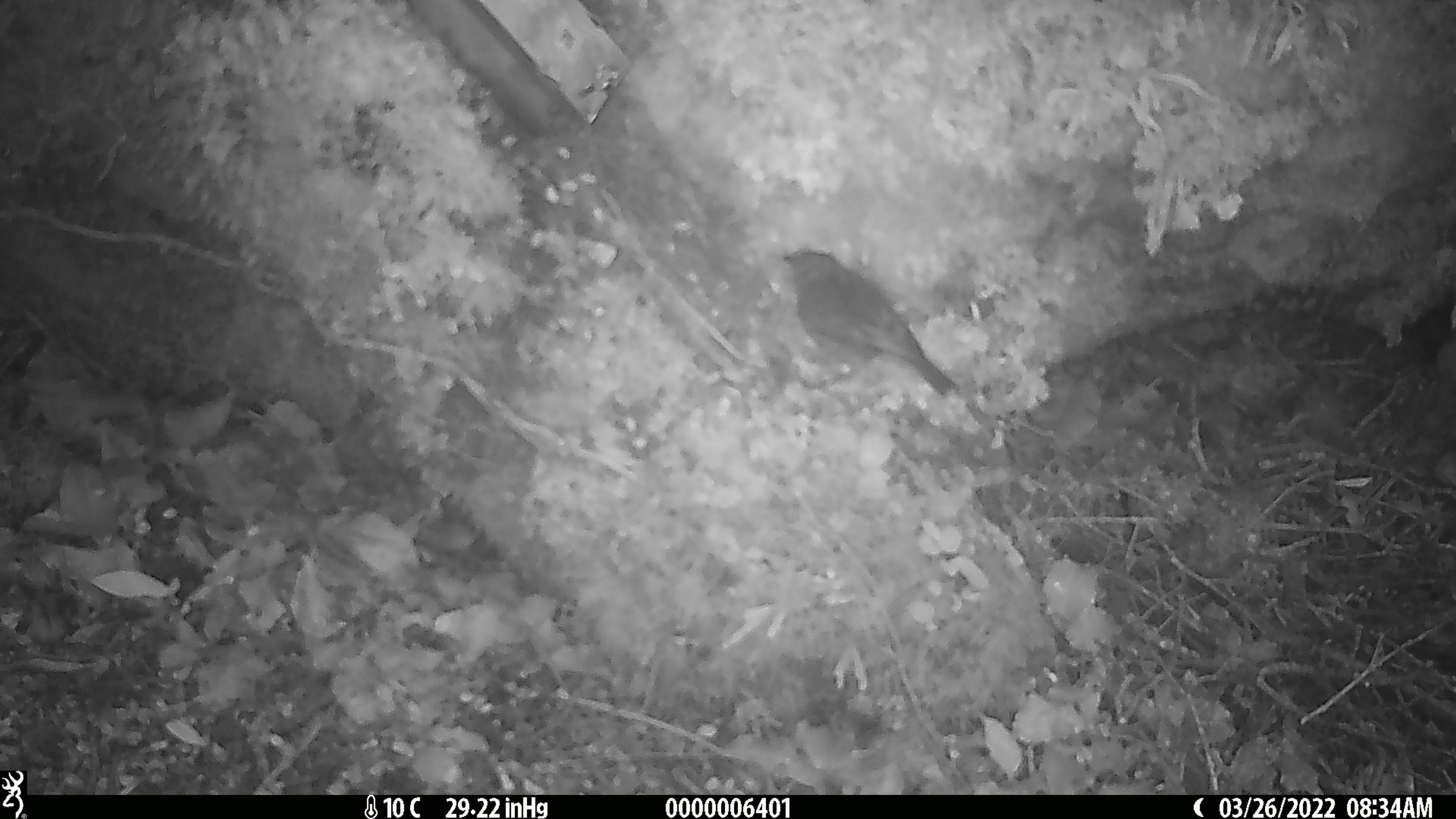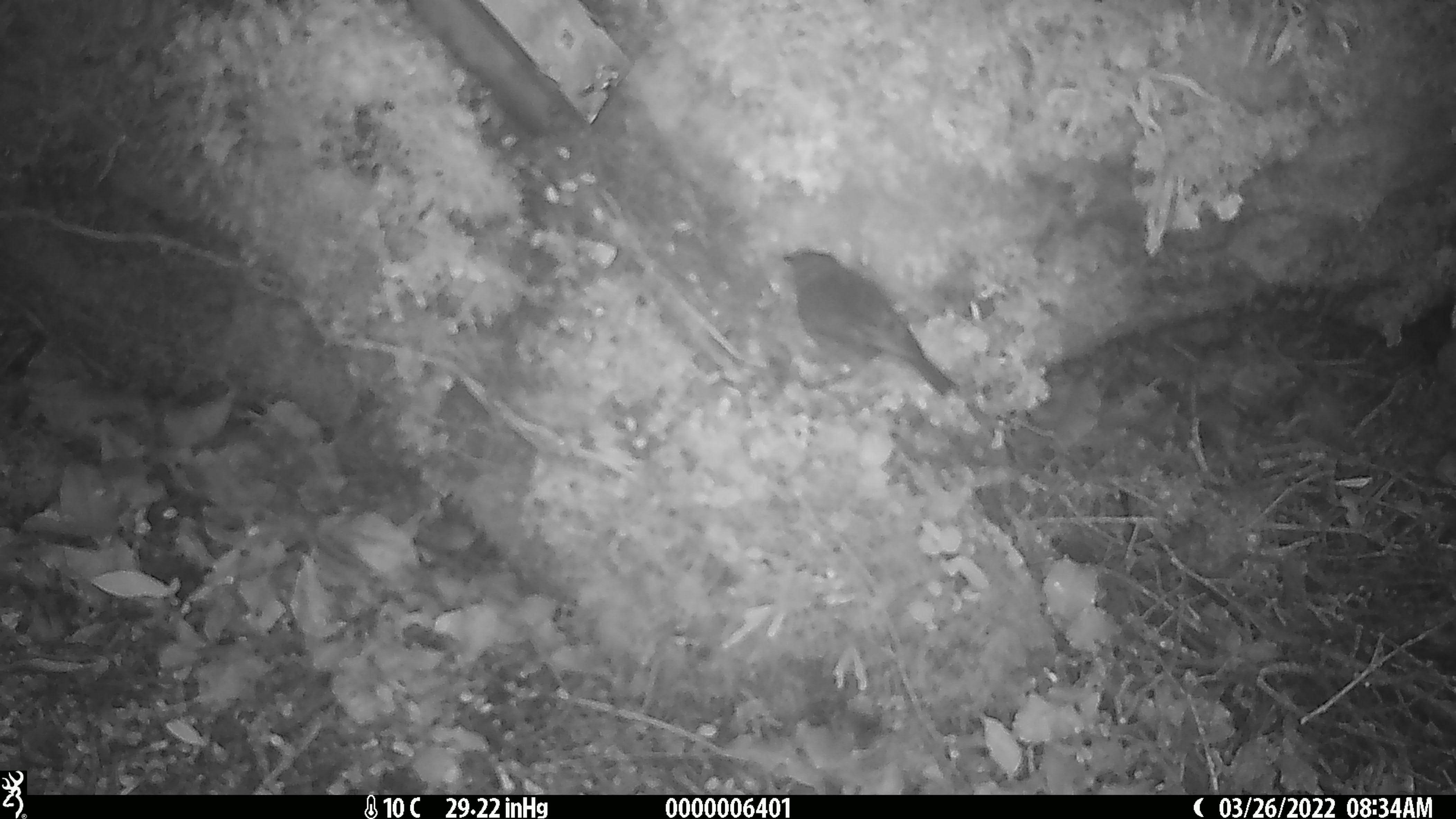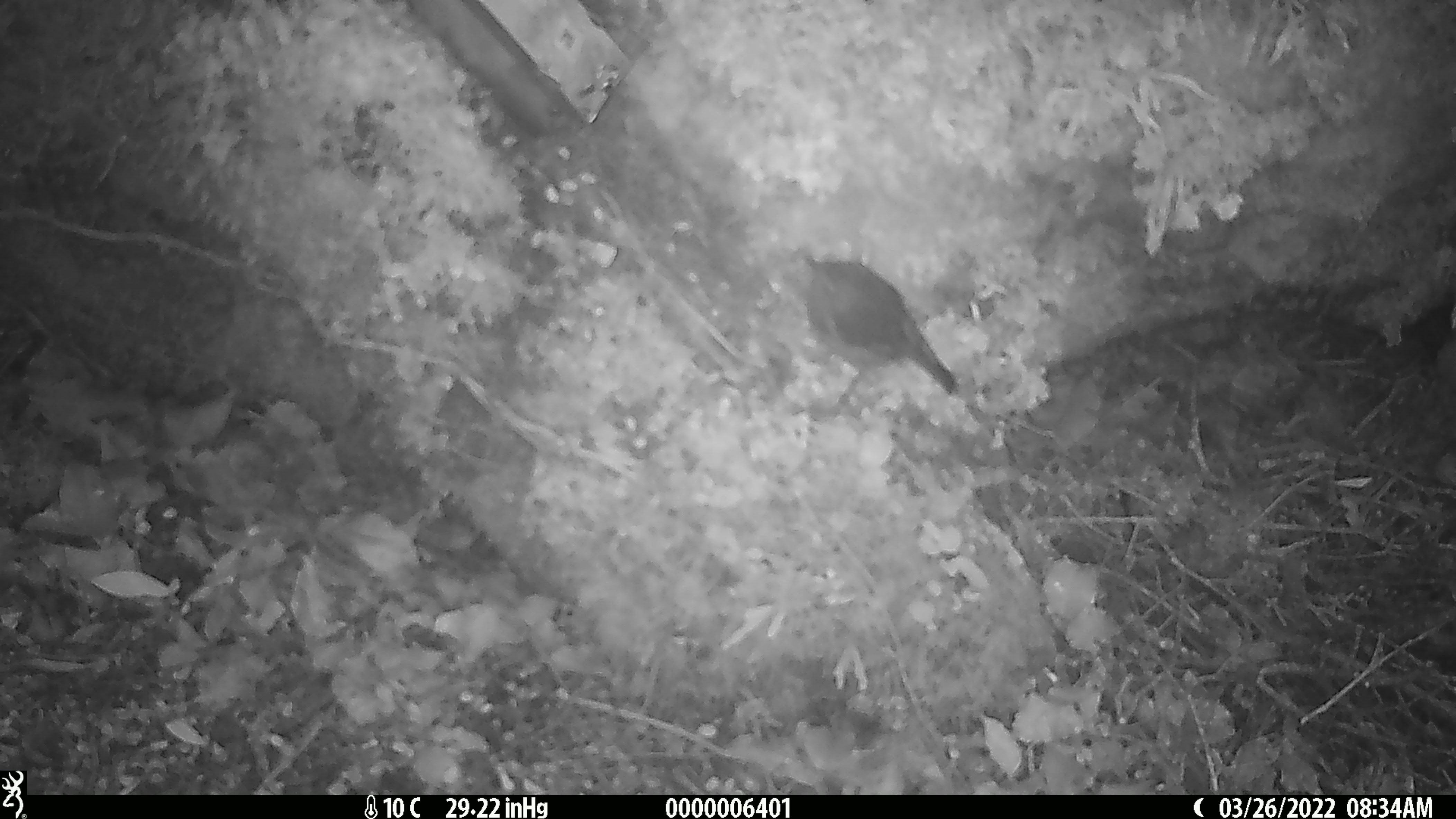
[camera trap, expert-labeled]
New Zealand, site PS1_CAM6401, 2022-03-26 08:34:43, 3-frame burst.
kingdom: Animalia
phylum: Chordata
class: Aves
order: Passeriformes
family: Petroicidae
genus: Petroica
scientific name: Petroica australis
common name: new zealand robin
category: robin